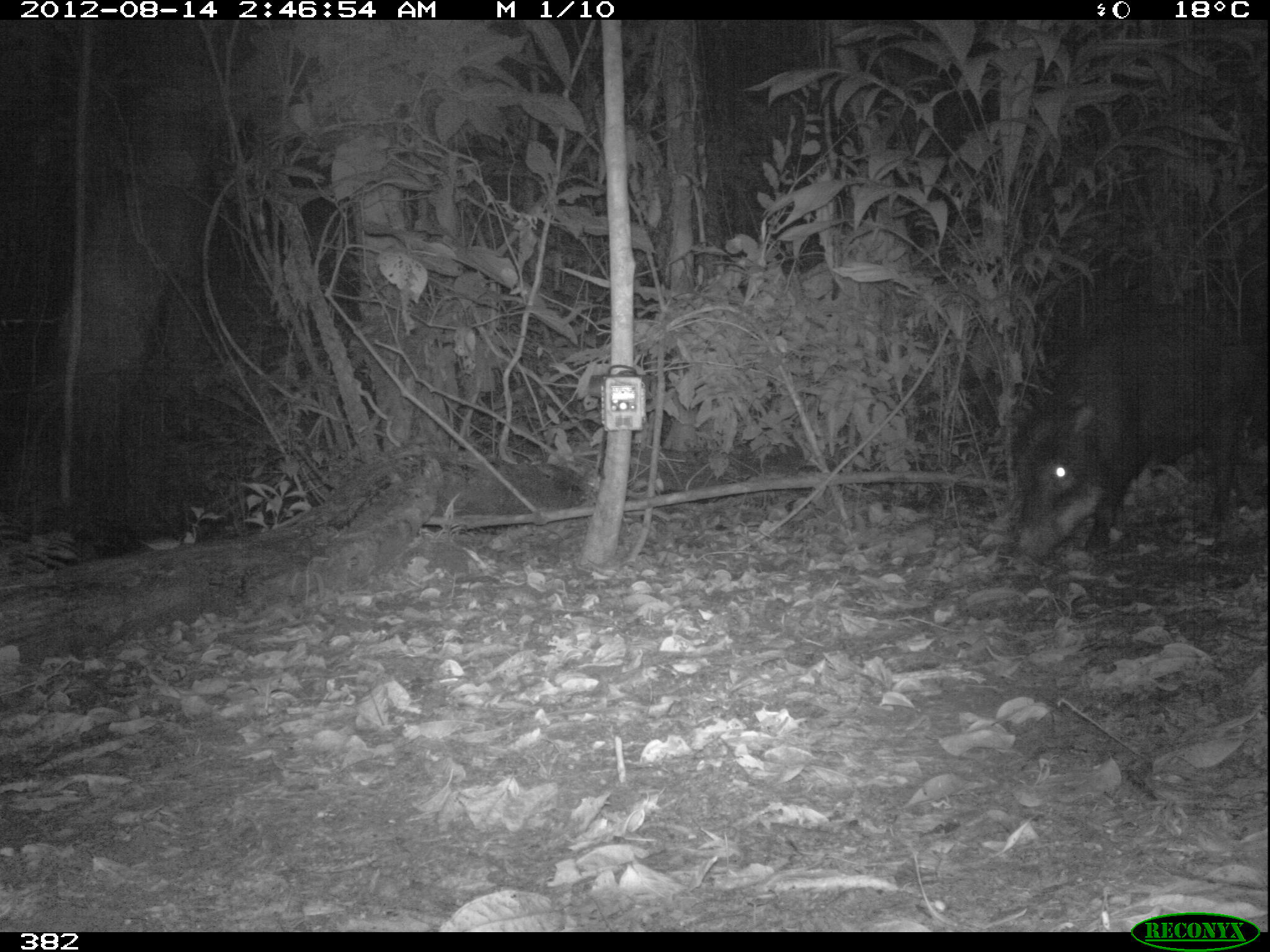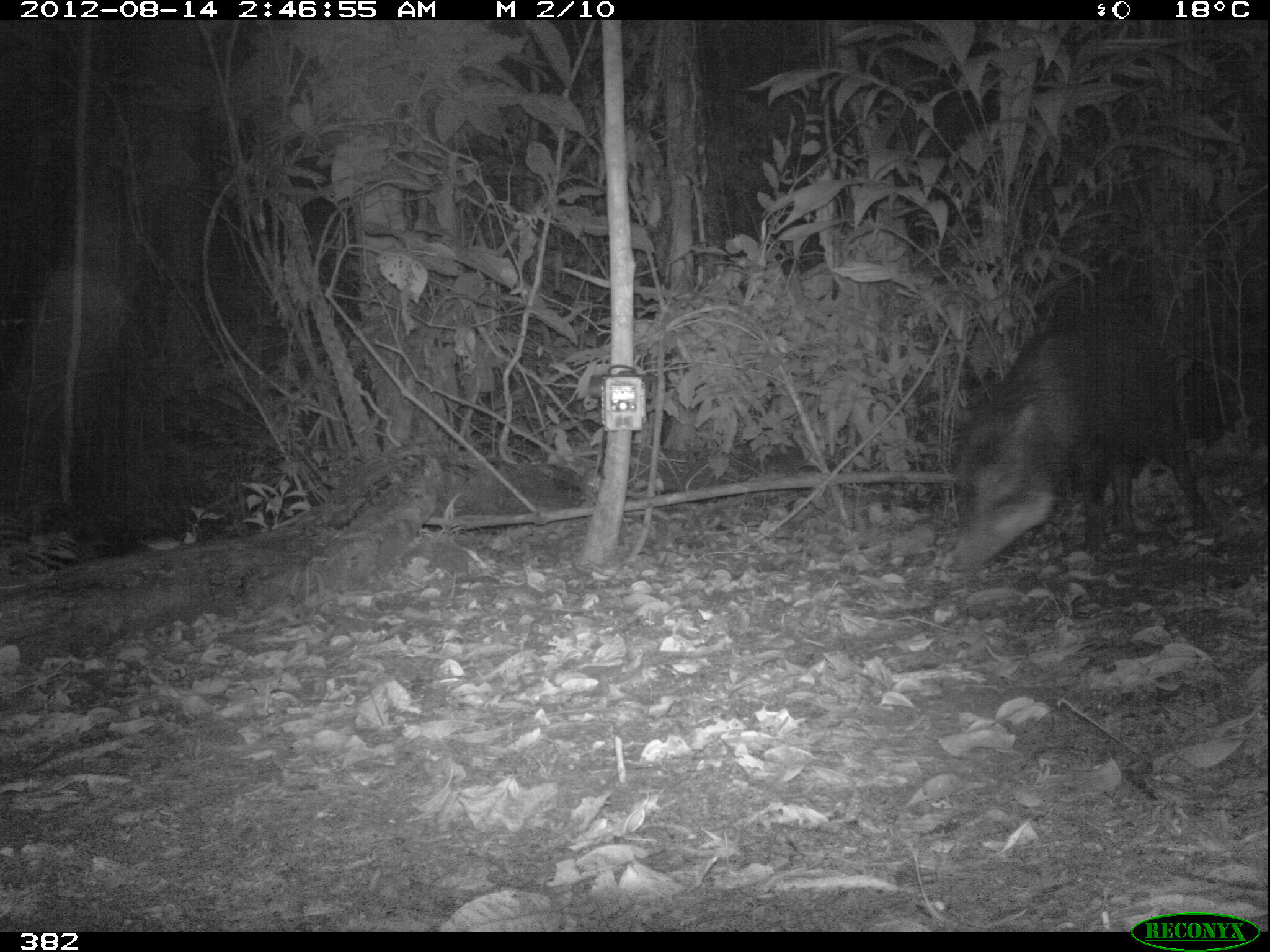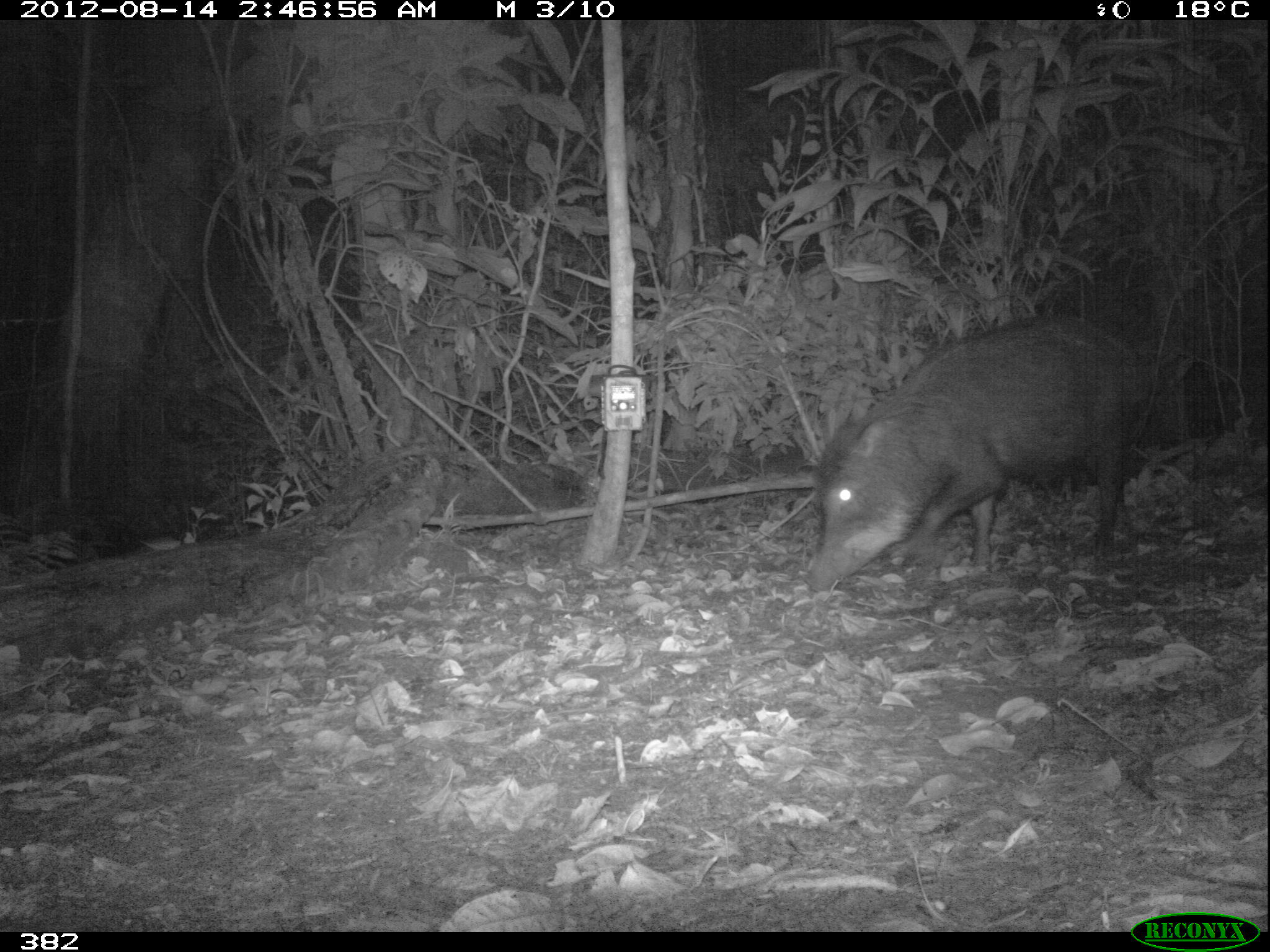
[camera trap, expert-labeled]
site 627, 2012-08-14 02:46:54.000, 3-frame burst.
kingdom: Animalia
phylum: Chordata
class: Mammalia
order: Artiodactyla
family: Tayassuidae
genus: Tayassu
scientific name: Tayassu pecari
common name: white-lipped peccary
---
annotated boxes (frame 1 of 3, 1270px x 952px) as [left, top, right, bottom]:
tayassu pecari: [1008, 306, 1256, 576]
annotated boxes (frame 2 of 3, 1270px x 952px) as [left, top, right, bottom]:
tayassu pecari: [950, 303, 1213, 573]